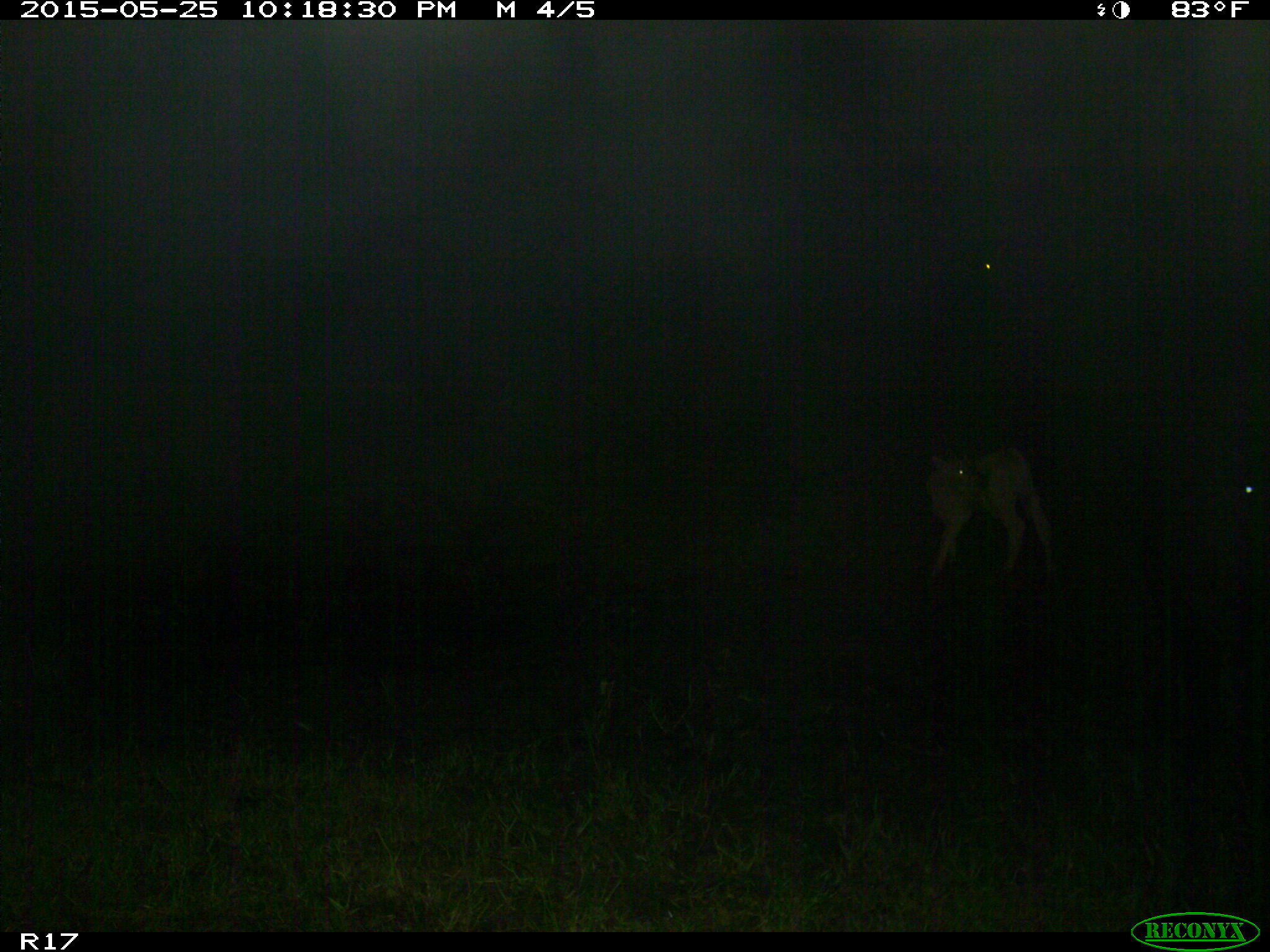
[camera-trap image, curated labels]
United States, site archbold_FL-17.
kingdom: Animalia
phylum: Chordata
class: Mammalia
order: Artiodactyla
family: Bovidae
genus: Bos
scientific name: Bos taurus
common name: domestic cow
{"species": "Bos taurus (domestic cow)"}